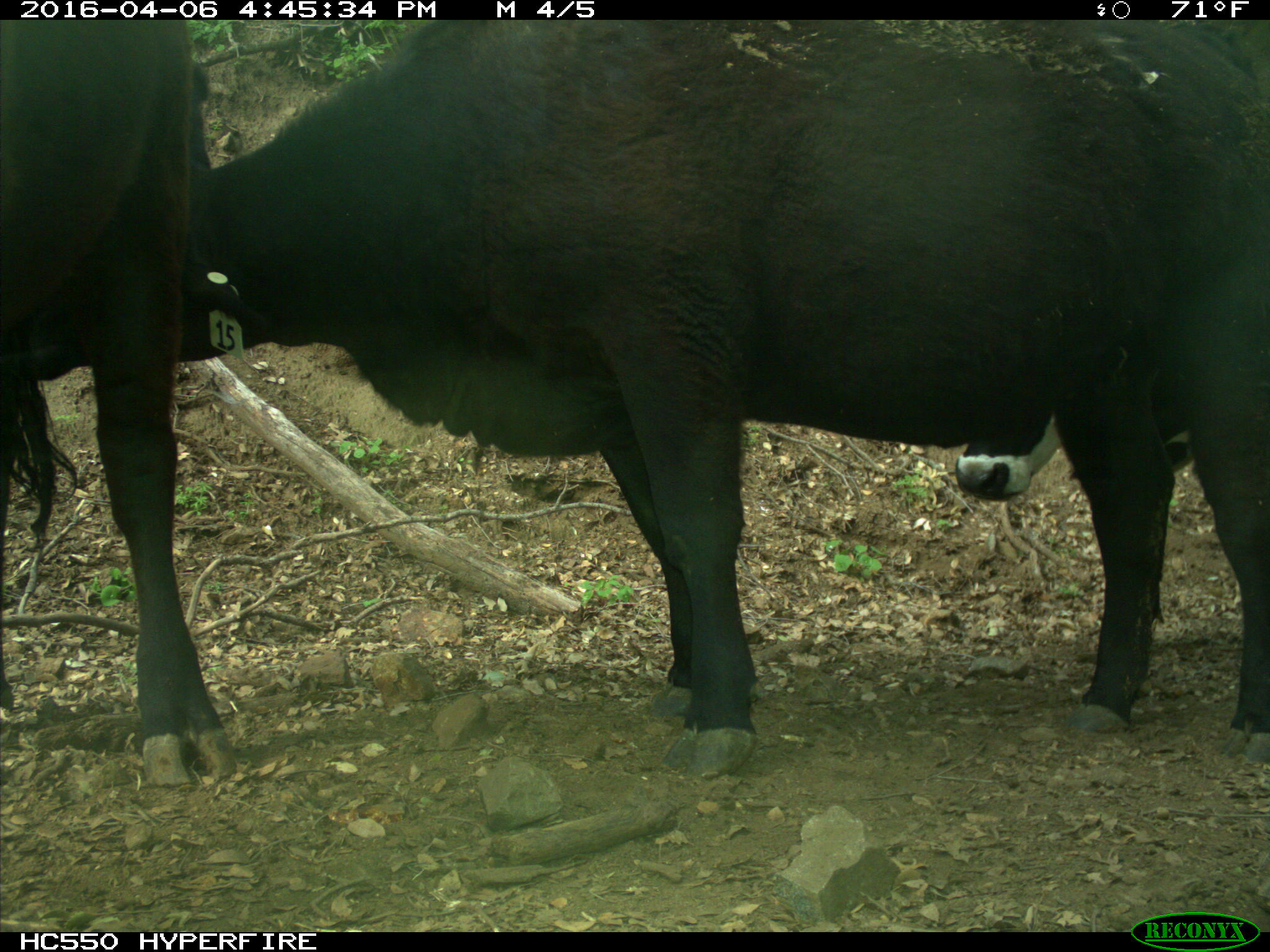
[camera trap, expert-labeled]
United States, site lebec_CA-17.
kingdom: Animalia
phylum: Chordata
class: Mammalia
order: Artiodactyla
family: Bovidae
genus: Bos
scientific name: Bos taurus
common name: domestic cow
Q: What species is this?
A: Bos taurus (domestic cow).